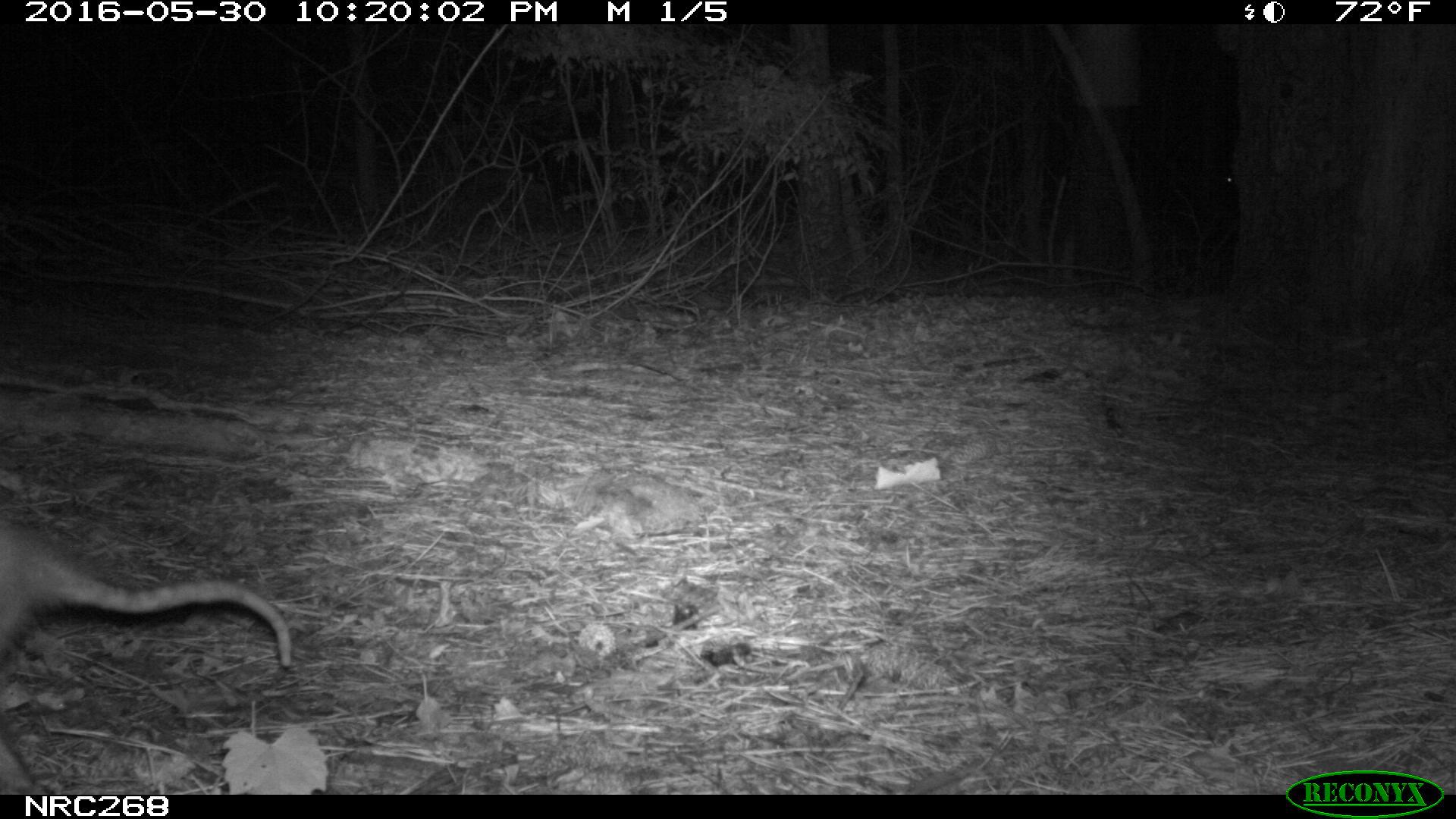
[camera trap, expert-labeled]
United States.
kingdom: Animalia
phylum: Chordata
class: Mammalia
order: Didelphimorphia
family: Didelphidae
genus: Didelphis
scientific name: Didelphis virginiana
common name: virginia opossum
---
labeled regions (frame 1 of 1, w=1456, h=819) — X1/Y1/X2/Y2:
Virginia Opossum: 0/501/311/691